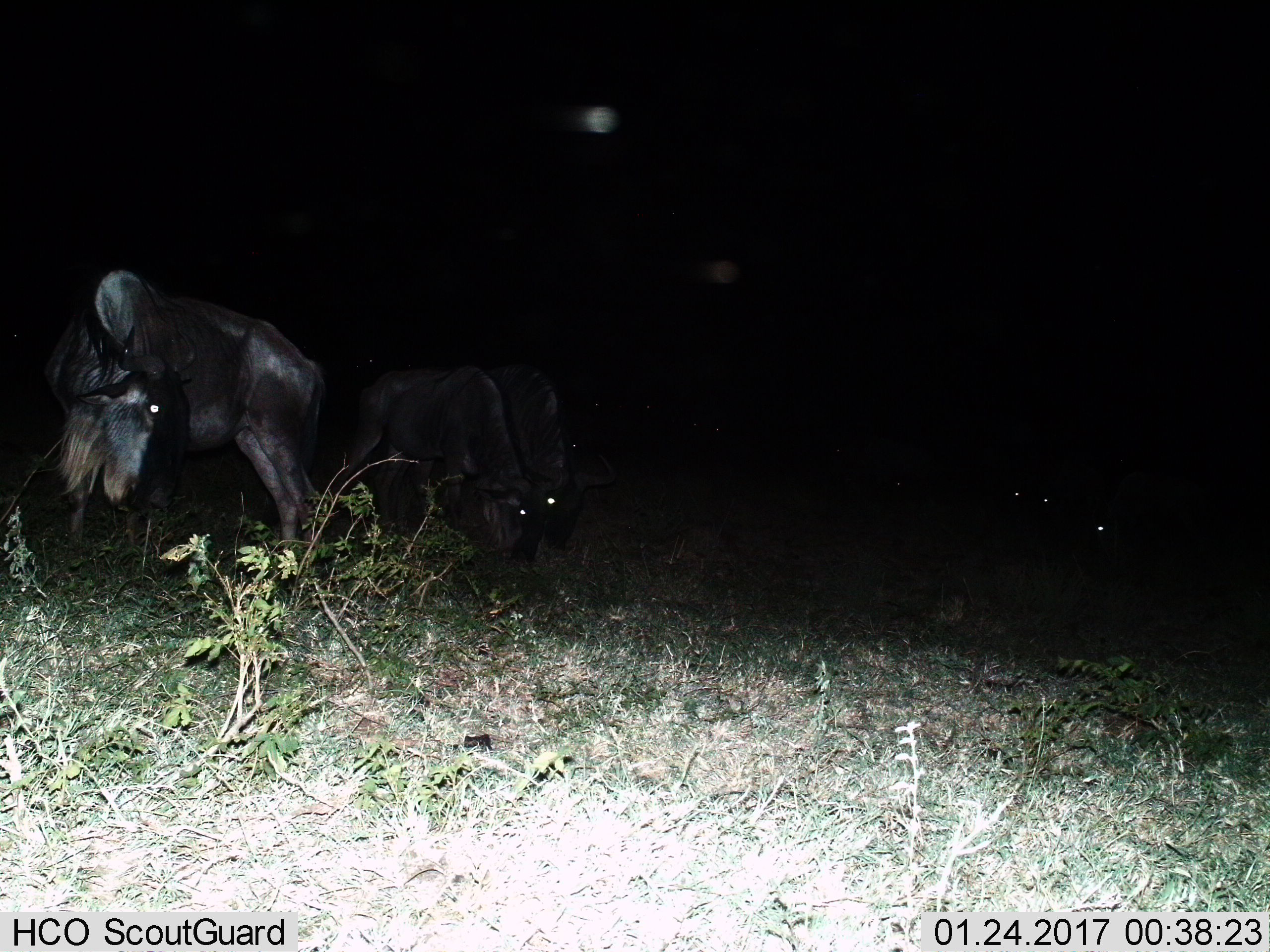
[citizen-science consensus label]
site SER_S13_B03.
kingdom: Animalia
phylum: Chordata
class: Mammalia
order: Artiodactyla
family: Bovidae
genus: Connochaetes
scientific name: Connochaetes taurinus taurinus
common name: blue wildebeest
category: wildebeestblue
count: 5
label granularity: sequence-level